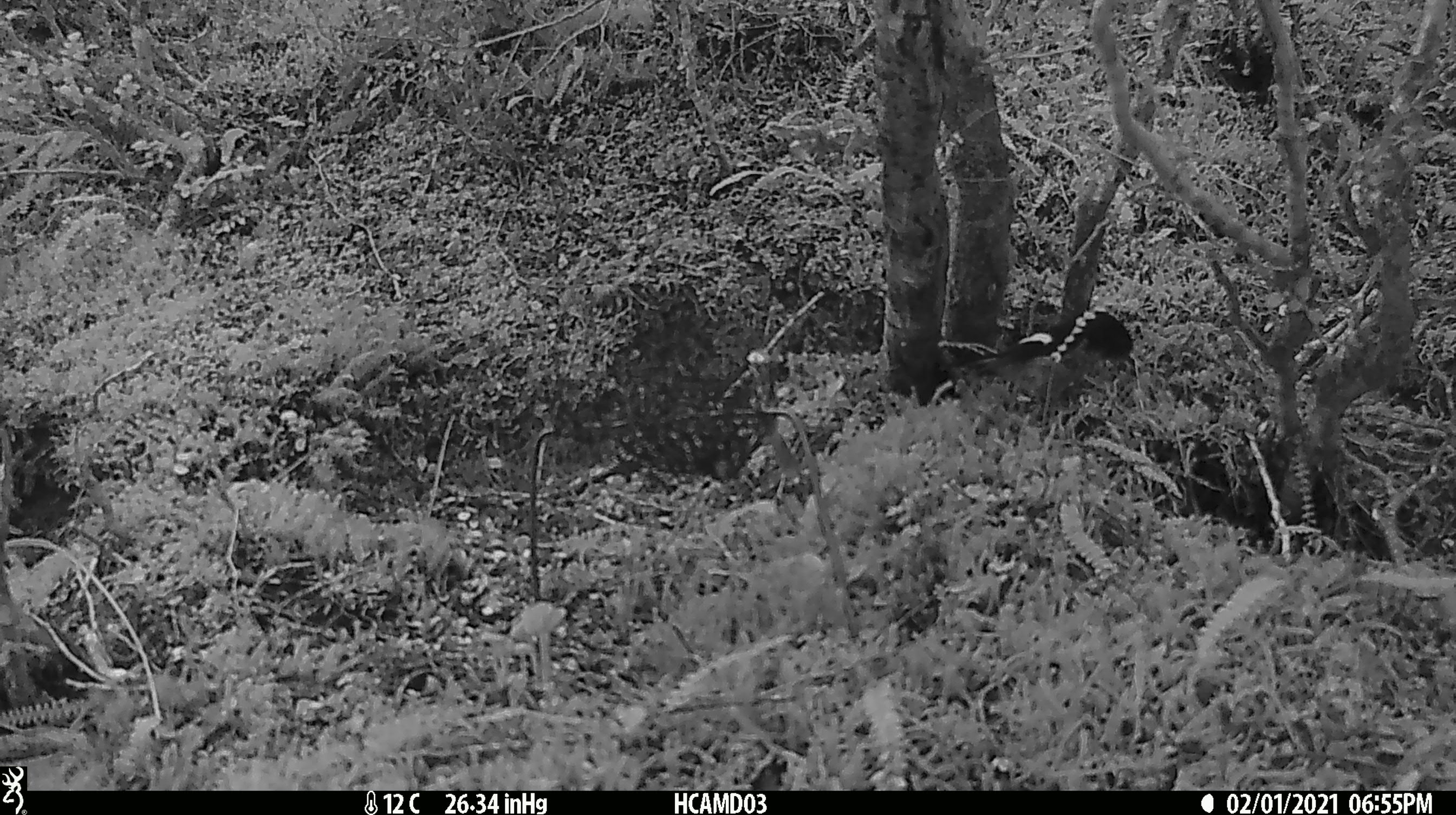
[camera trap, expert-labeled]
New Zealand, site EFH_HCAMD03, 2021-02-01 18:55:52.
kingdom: Animalia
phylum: Chordata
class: Aves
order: Passeriformes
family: Petroicidae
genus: Petroica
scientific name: Petroica macrocephala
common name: tomtit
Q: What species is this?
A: Tomtit (Petroica macrocephala).